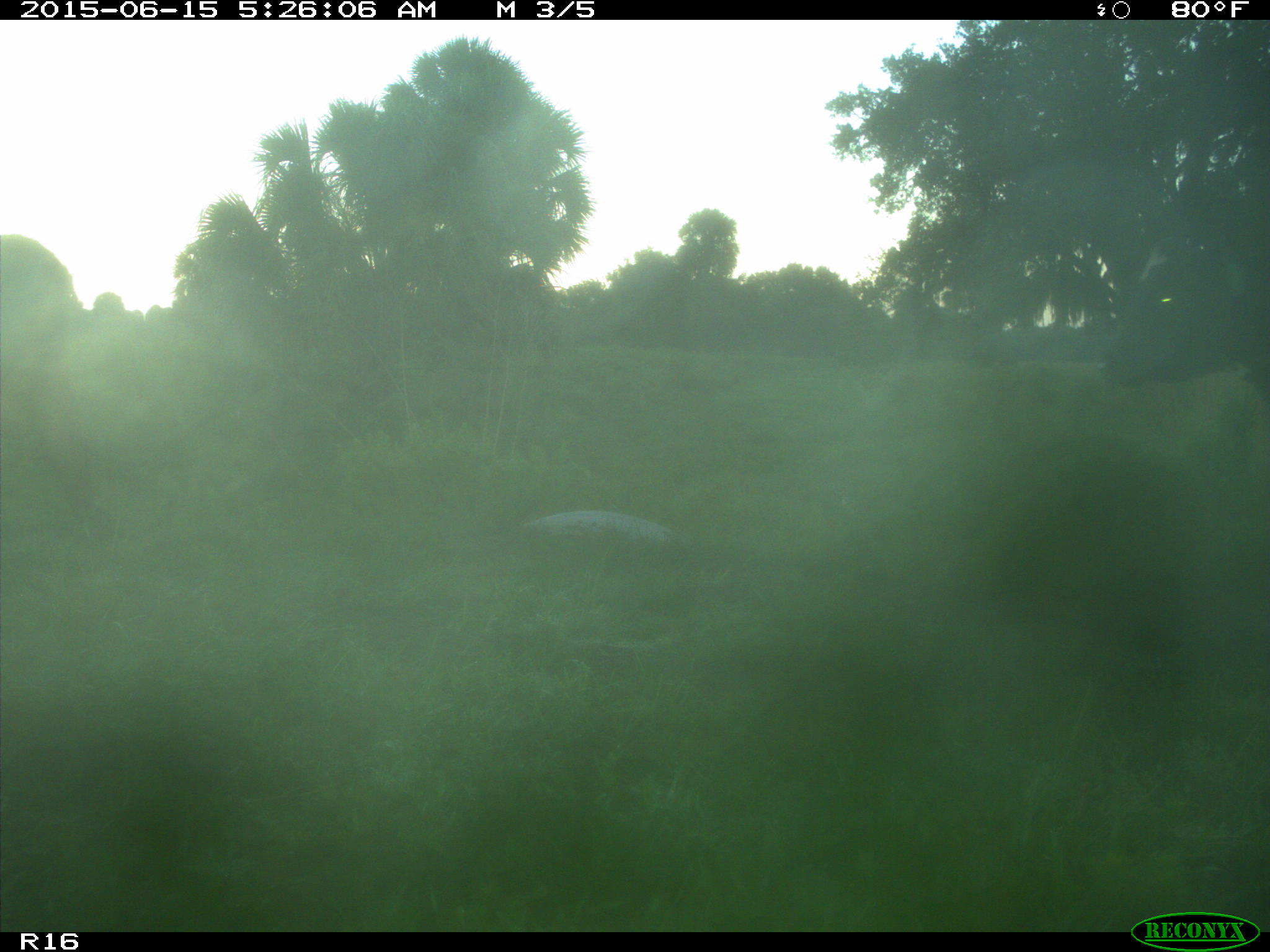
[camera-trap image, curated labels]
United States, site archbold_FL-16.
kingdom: Animalia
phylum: Chordata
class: Mammalia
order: Artiodactyla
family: Bovidae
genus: Bos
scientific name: Bos taurus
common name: domestic cow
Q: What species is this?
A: Bos taurus (domestic cow).